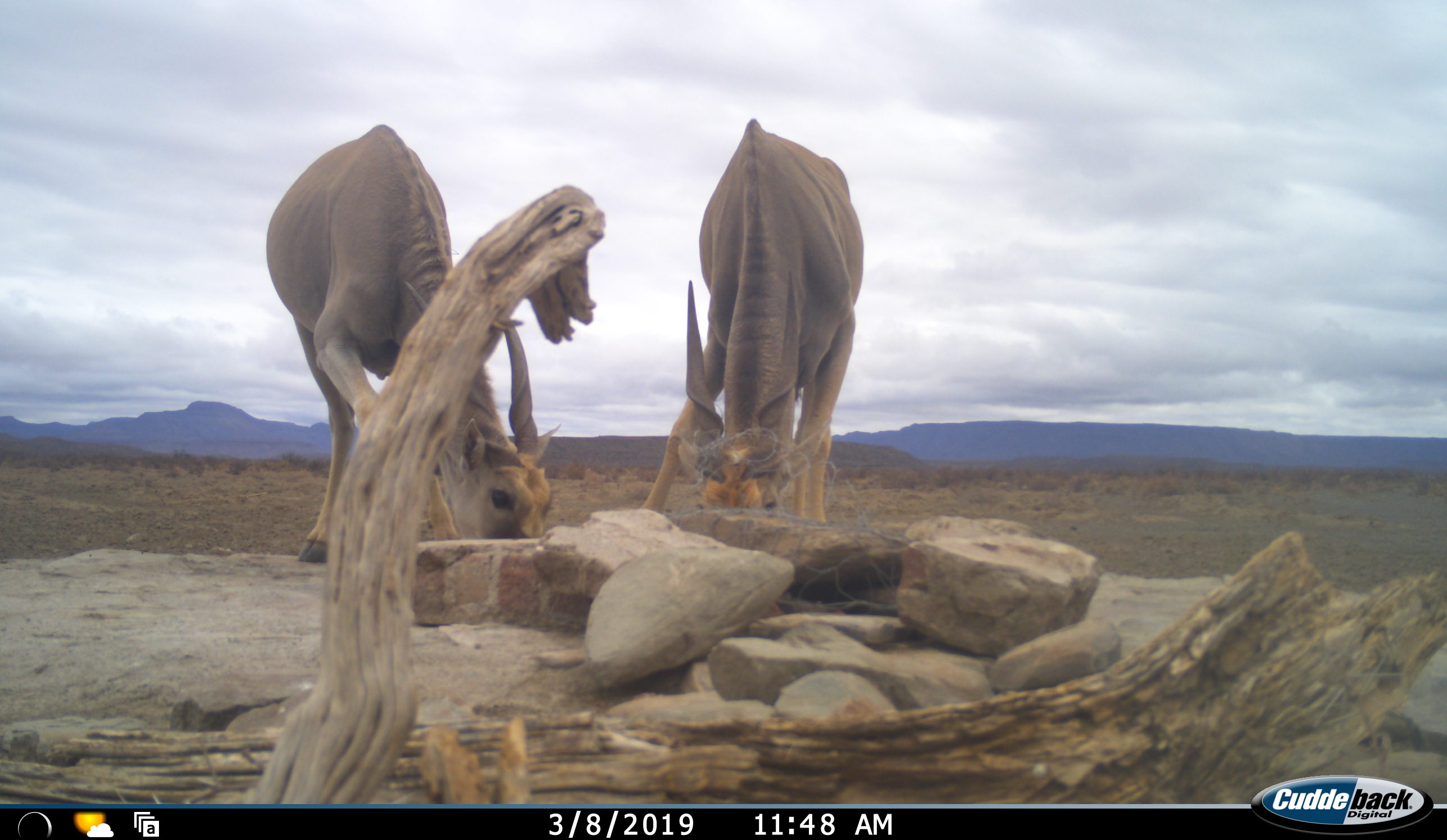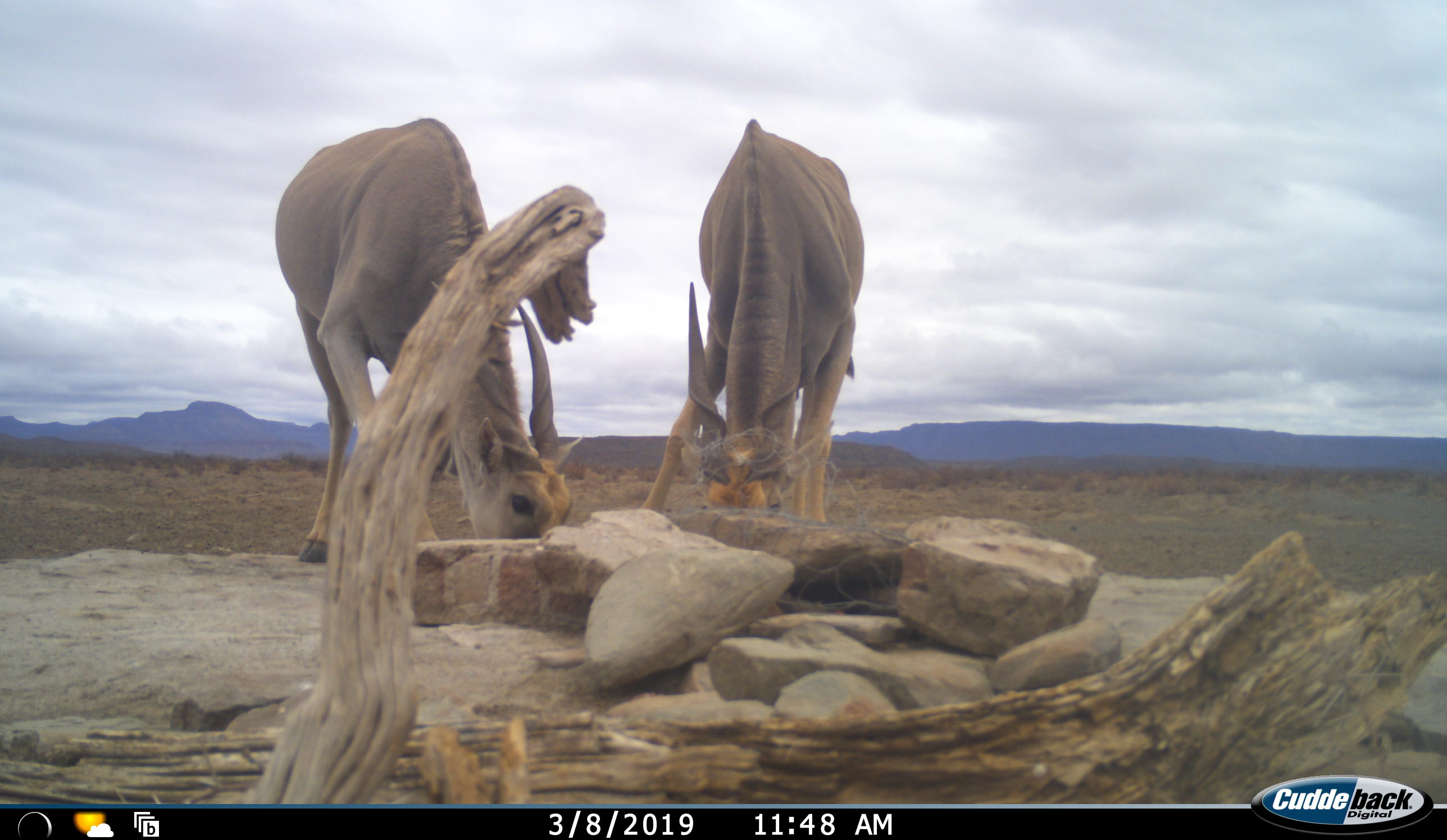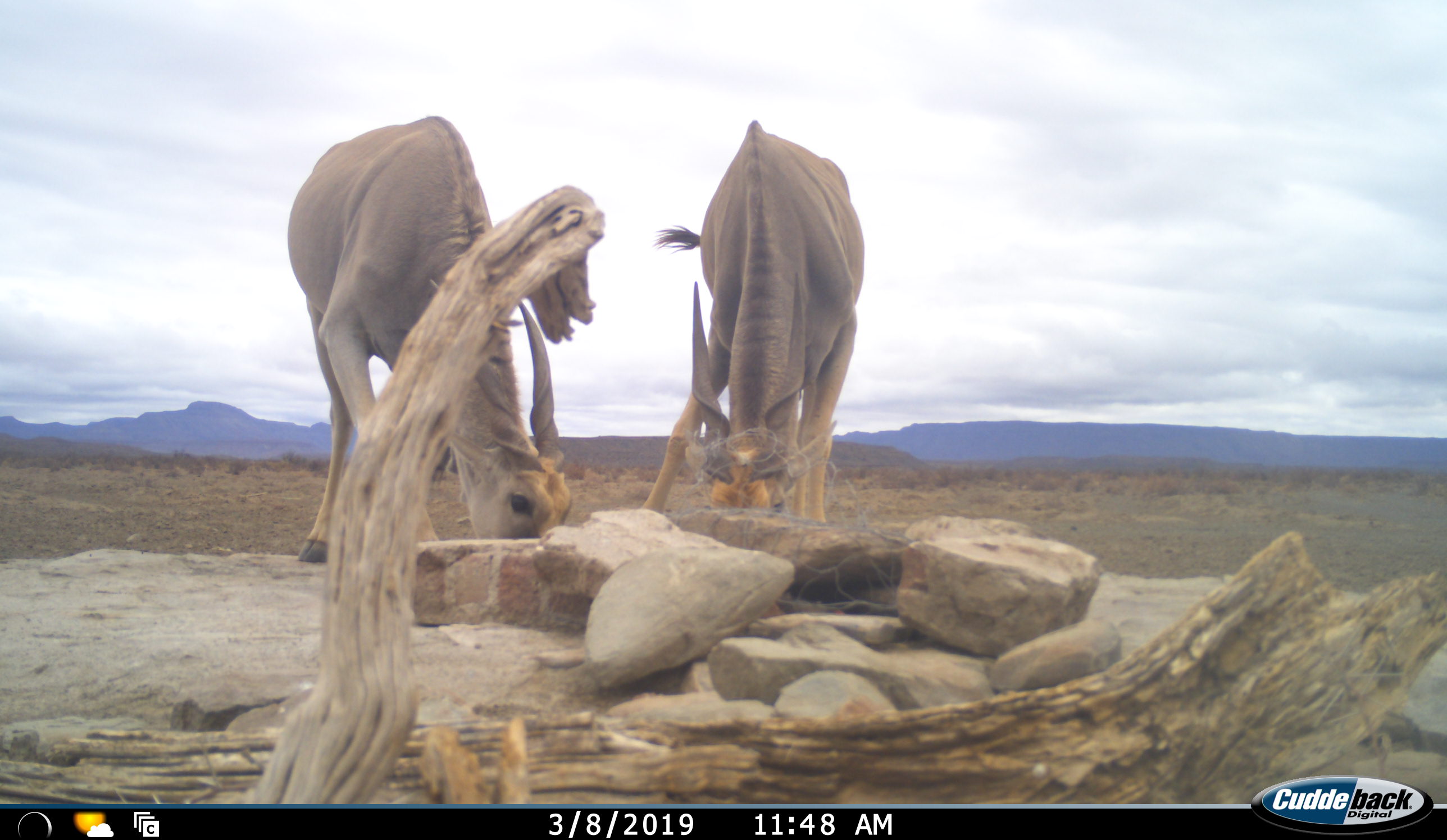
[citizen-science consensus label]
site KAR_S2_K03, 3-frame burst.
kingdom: Animalia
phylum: Chordata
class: Mammalia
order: Artiodactyla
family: Bovidae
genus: Tragelaphus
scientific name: Tragelaphus oryx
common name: eland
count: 2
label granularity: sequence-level